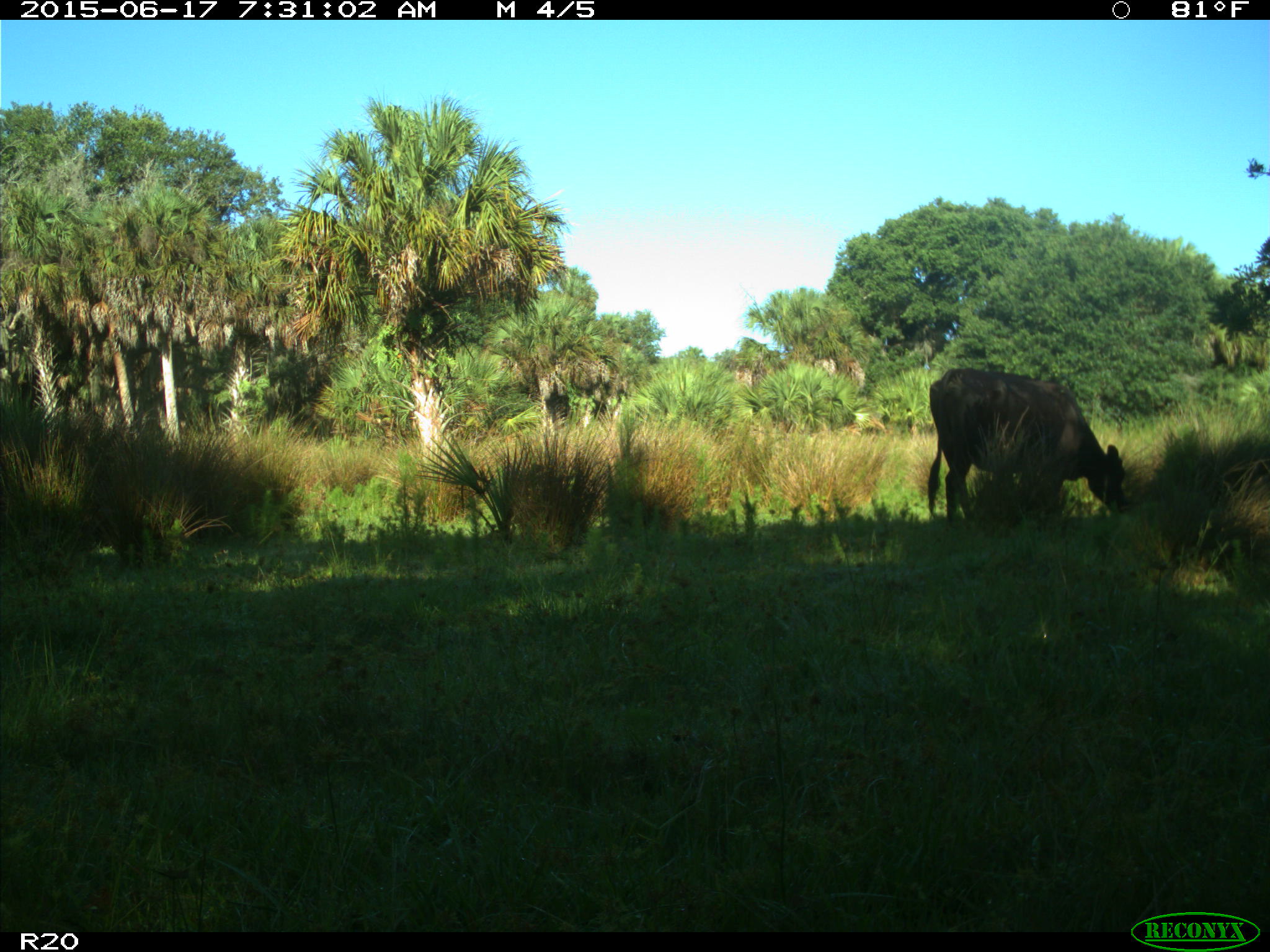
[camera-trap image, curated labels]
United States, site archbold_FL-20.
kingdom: Animalia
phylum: Chordata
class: Mammalia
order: Artiodactyla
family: Bovidae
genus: Bos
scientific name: Bos taurus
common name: domestic cow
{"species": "Bos taurus (domestic cow)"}